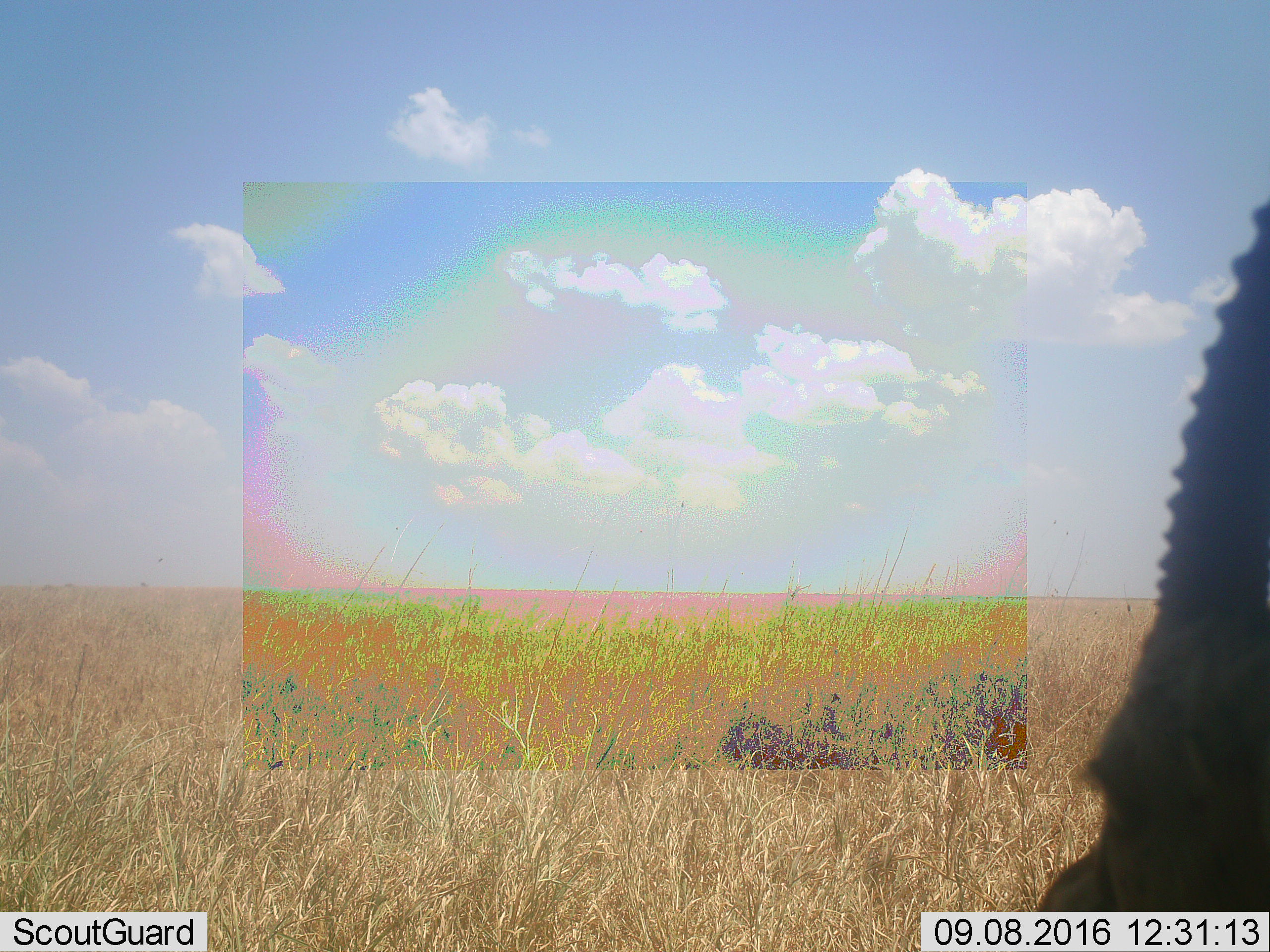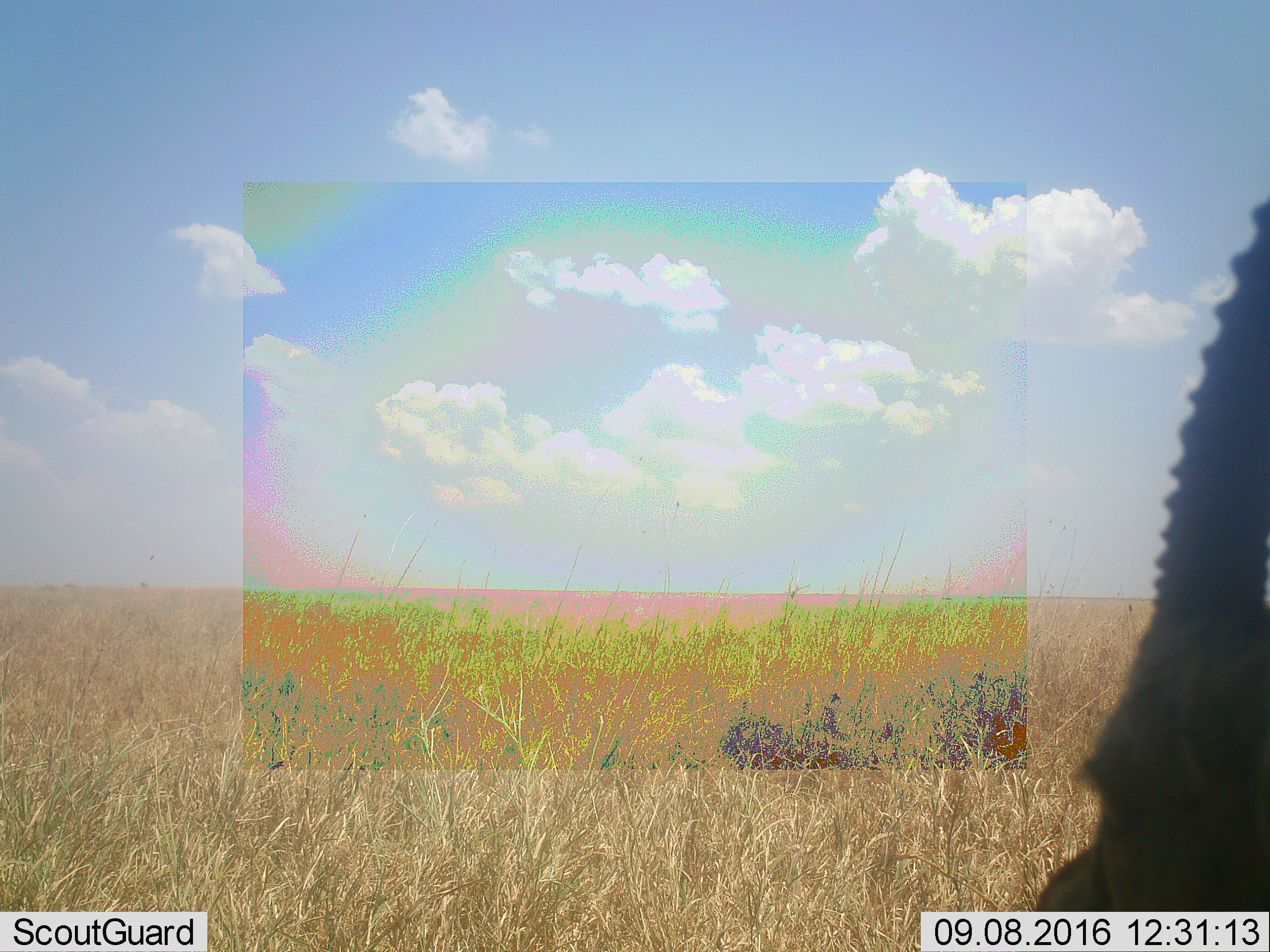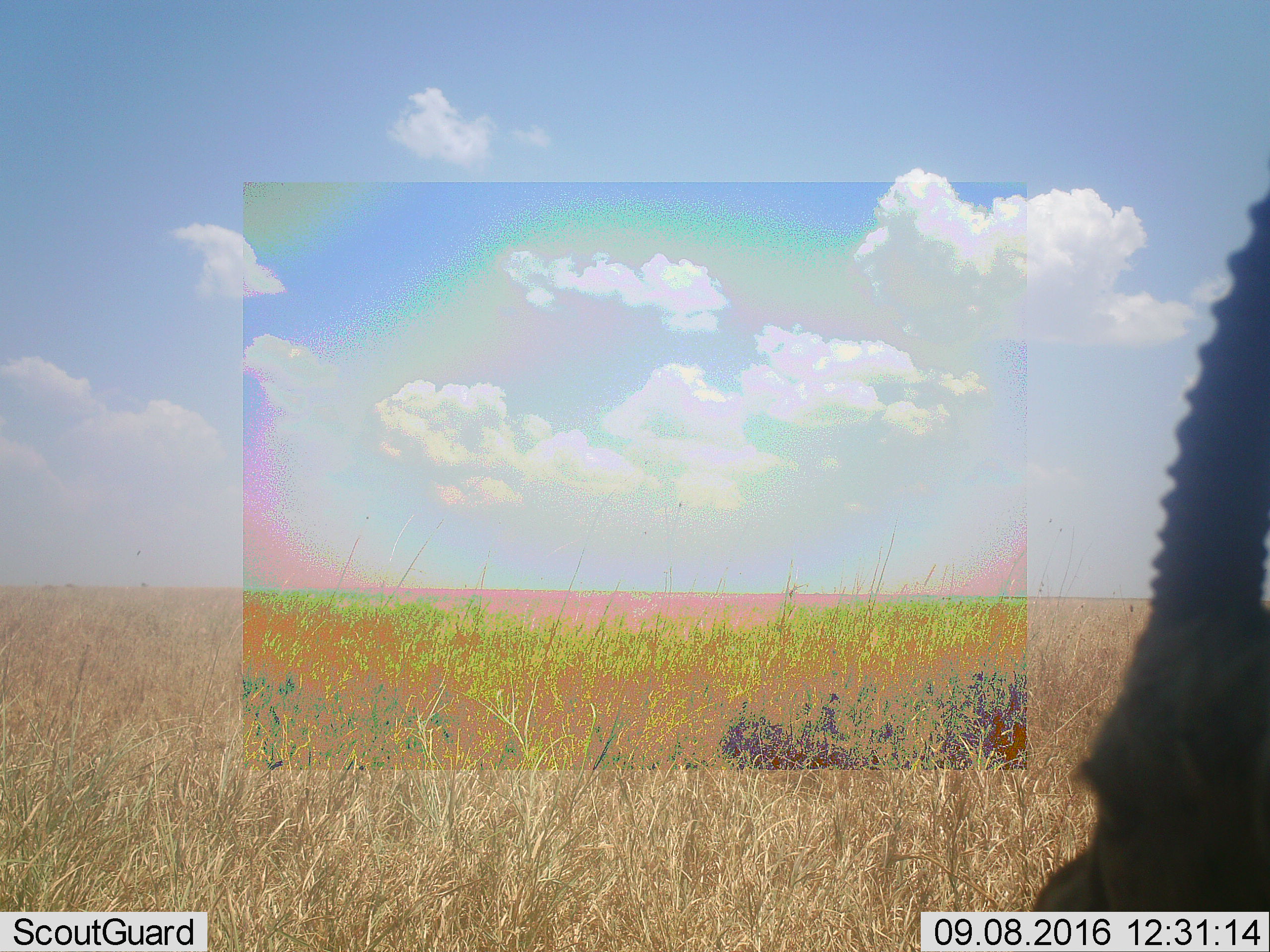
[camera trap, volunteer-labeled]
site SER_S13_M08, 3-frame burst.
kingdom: Animalia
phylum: Chordata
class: Mammalia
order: Artiodactyla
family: Bovidae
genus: Eudorcas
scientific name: Eudorcas thomsonii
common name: thomson's gazelle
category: gazellethomsons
Gazellethomsons (thomson's gazelle) (Eudorcas thomsonii), count 1. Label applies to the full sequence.